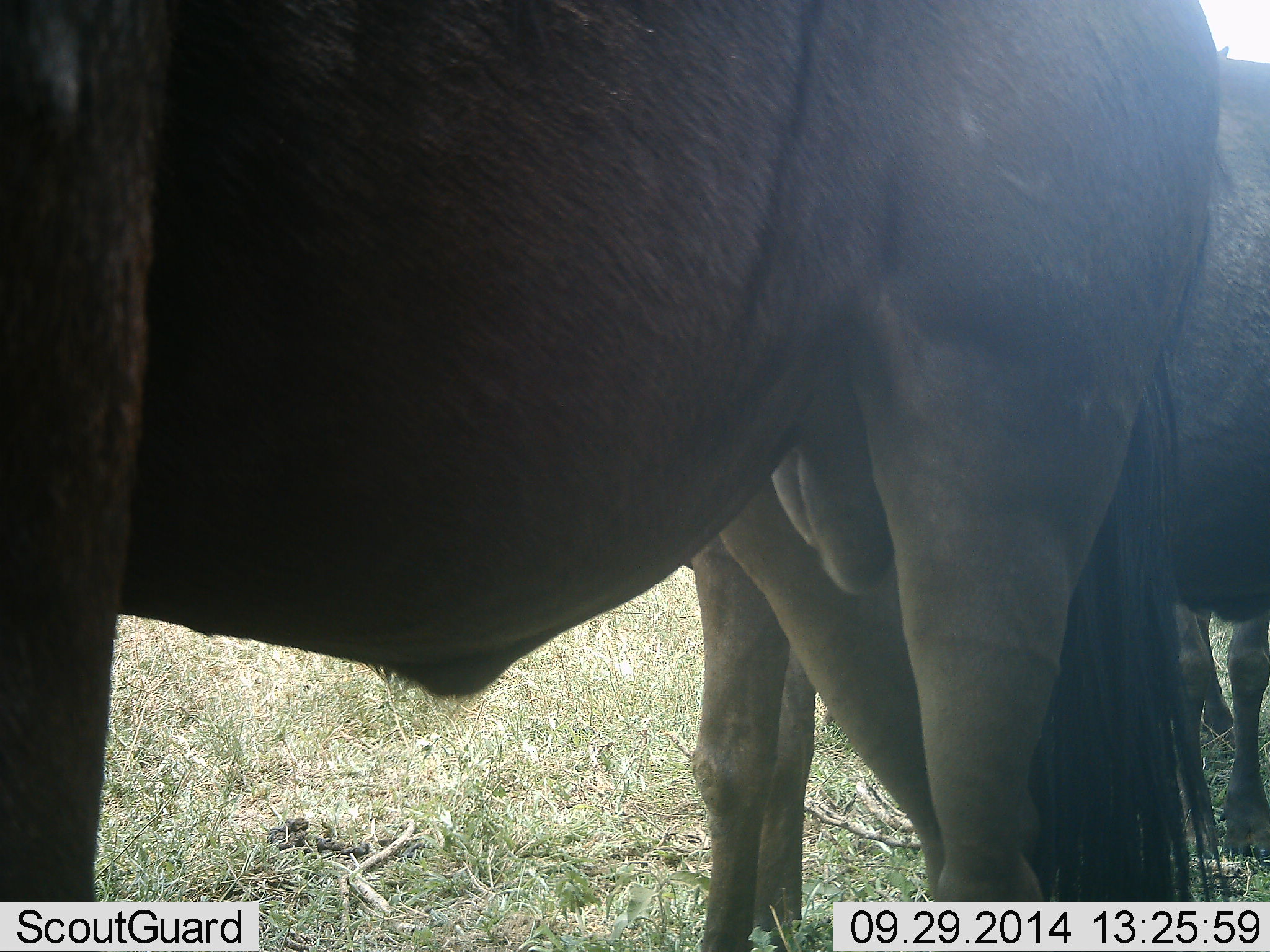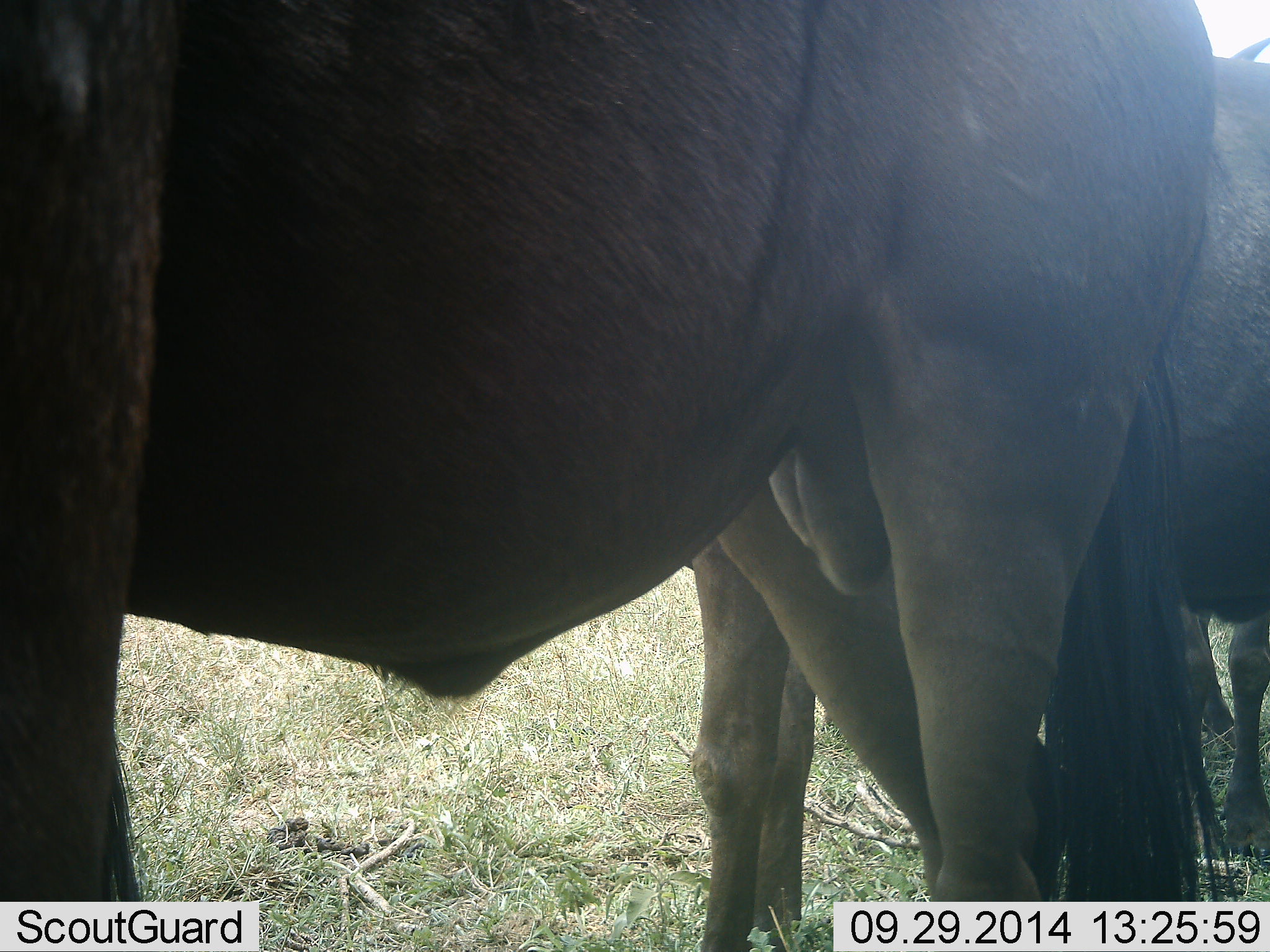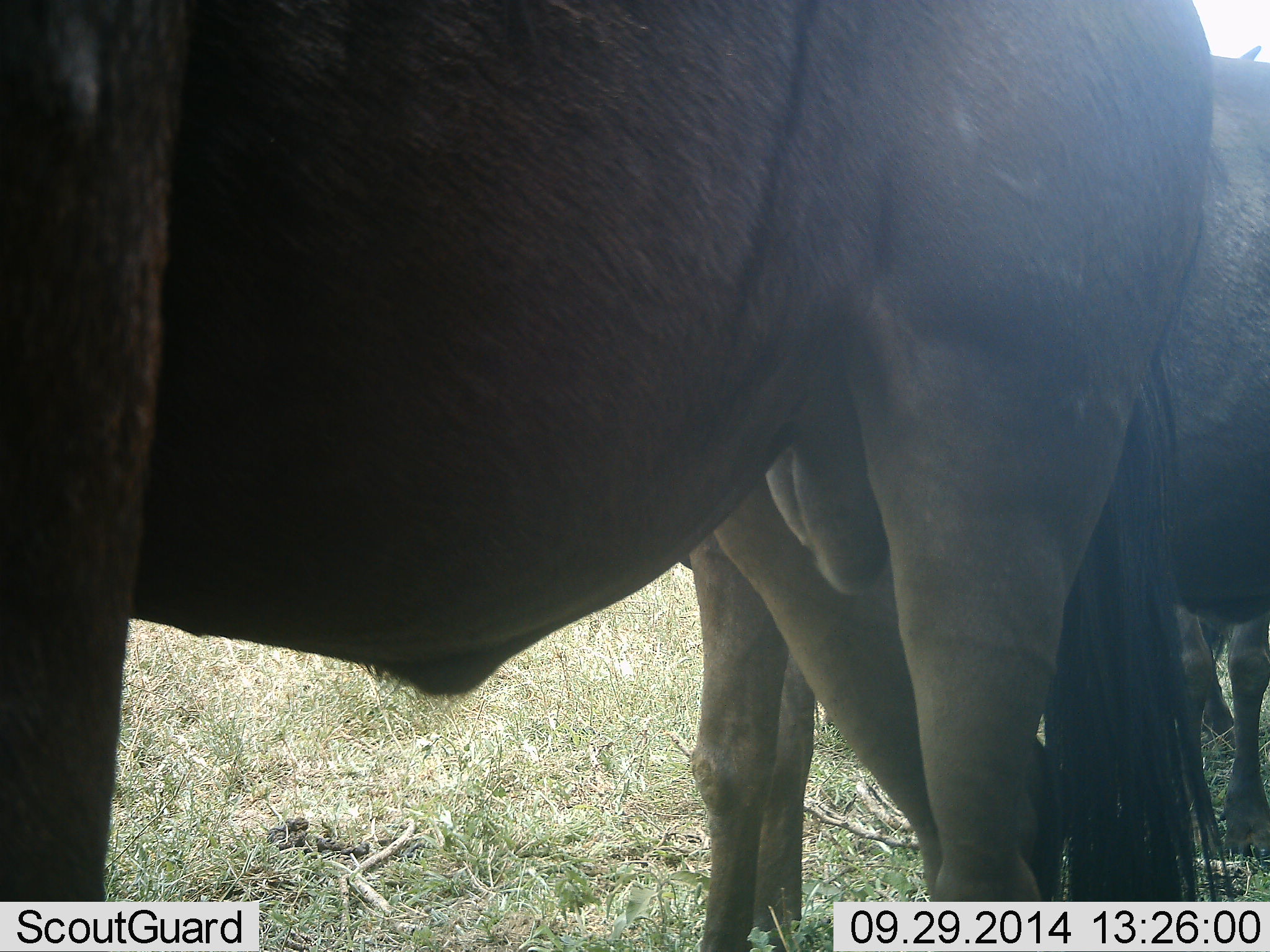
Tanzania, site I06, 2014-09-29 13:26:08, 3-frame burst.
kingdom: Animalia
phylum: Chordata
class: Mammalia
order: Artiodactyla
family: Bovidae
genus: Connochaetes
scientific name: Connochaetes taurinus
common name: blue wildebeest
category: wildebeest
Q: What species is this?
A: Wildebeest (blue wildebeest) (Connochaetes taurinus).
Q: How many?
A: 3.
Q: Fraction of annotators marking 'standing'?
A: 100%.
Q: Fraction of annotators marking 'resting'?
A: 0%.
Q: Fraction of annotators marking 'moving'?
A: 0%.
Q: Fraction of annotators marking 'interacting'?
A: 0%.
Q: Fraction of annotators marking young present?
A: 0%.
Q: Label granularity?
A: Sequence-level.